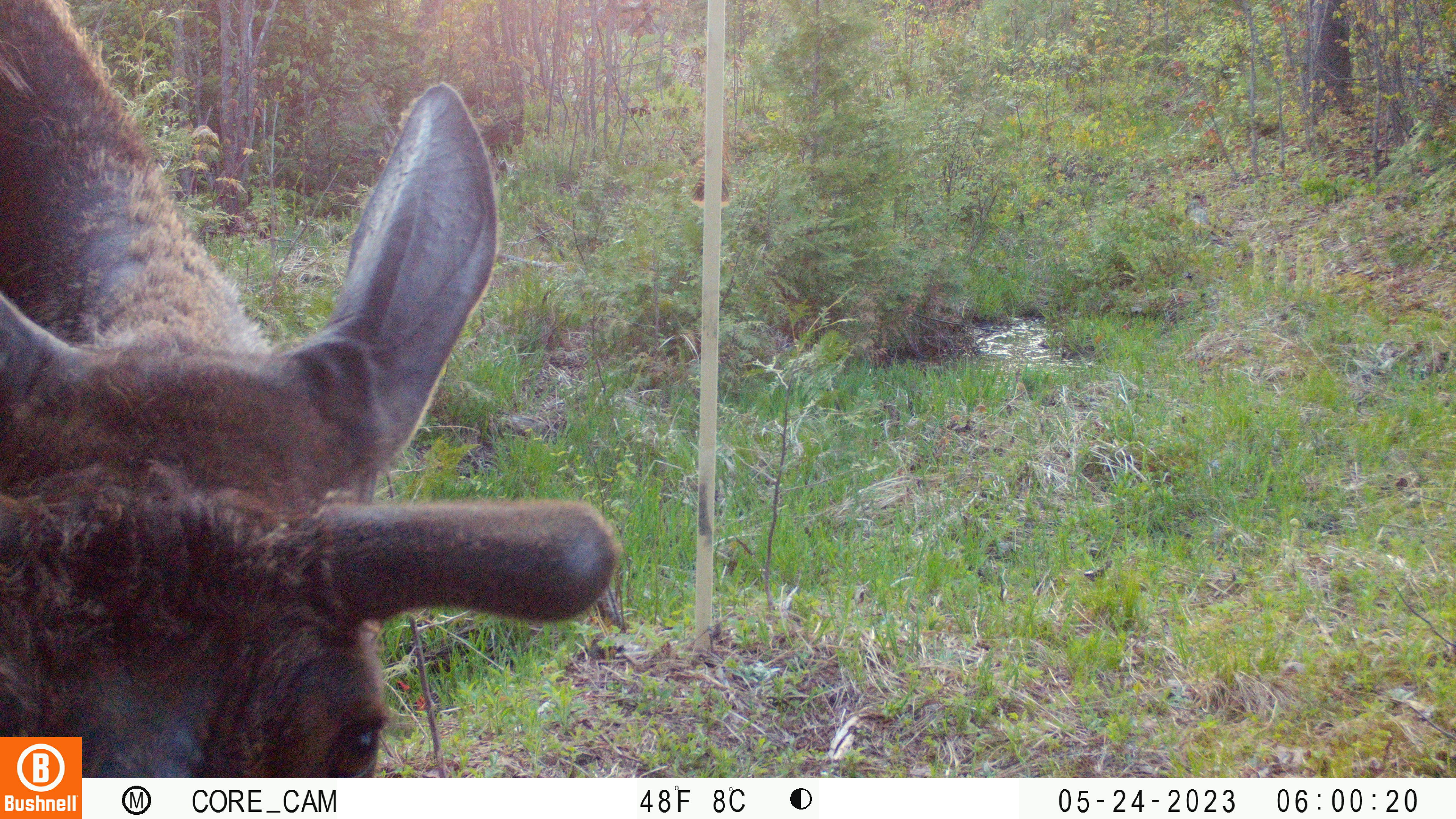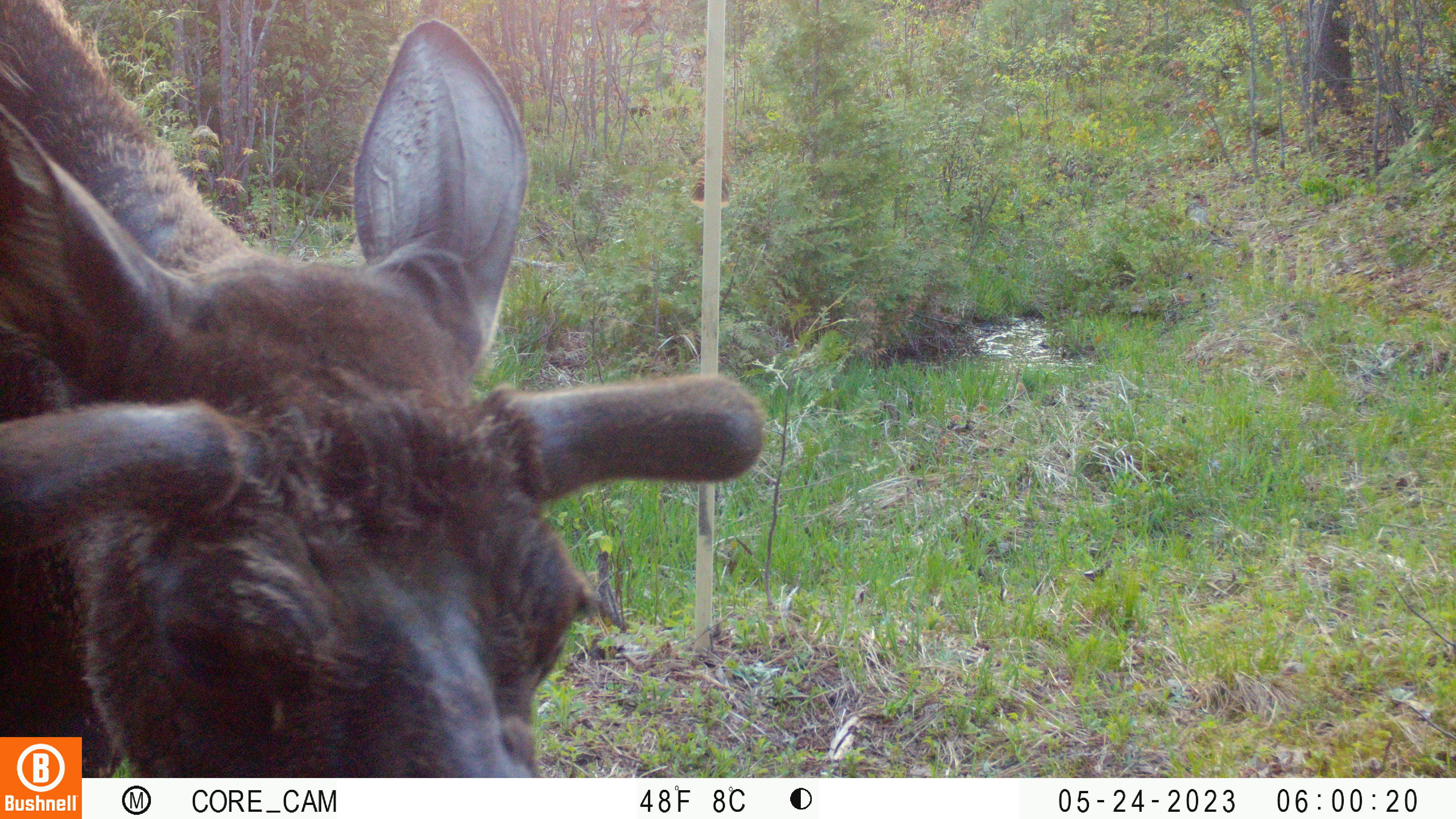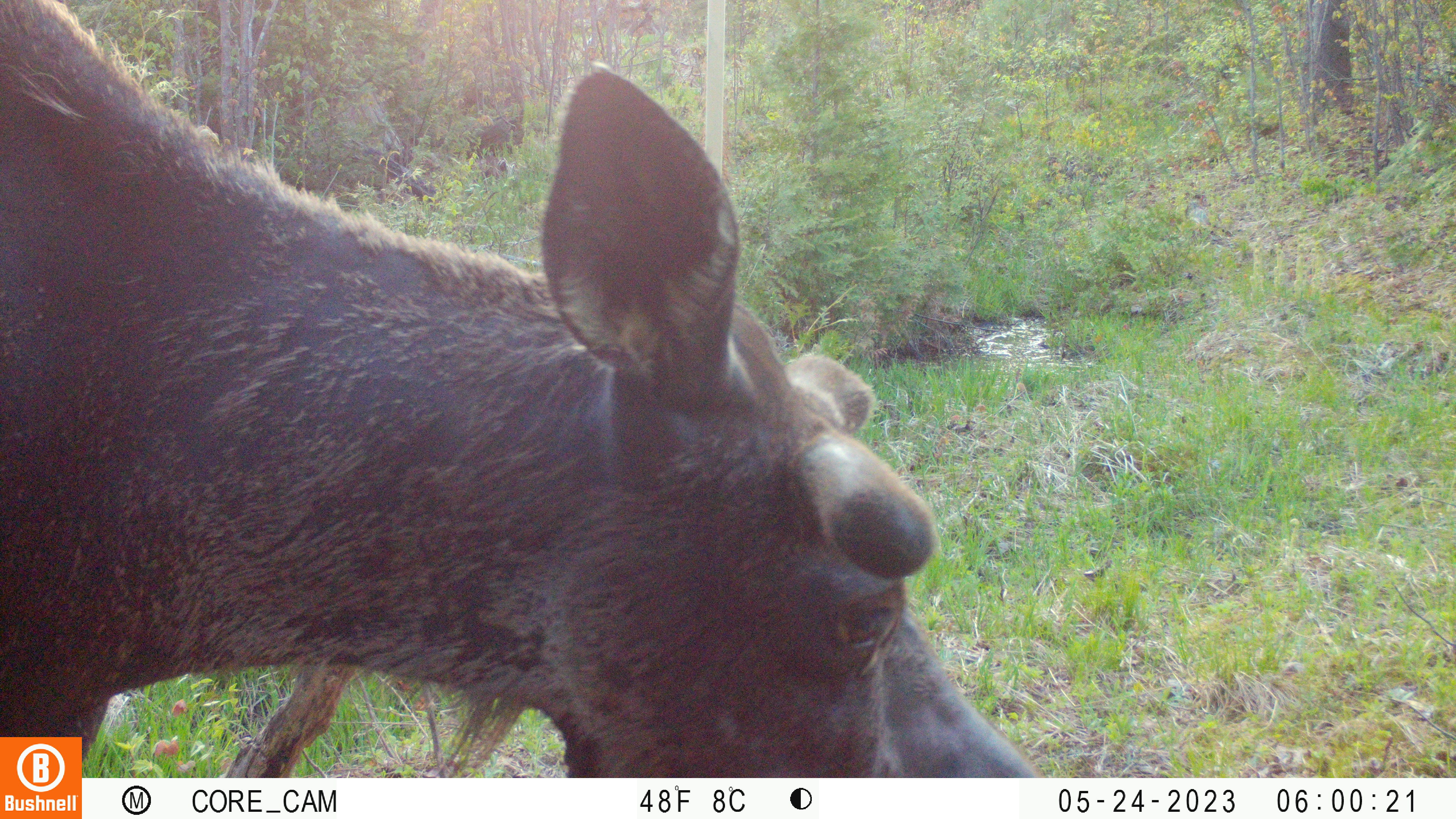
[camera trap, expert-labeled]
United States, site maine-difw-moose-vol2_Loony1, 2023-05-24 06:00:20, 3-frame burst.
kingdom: Animalia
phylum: Chordata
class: Mammalia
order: Artiodactyla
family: Cervidae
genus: Alces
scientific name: Alces alces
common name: moose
Moose (Alces alces).